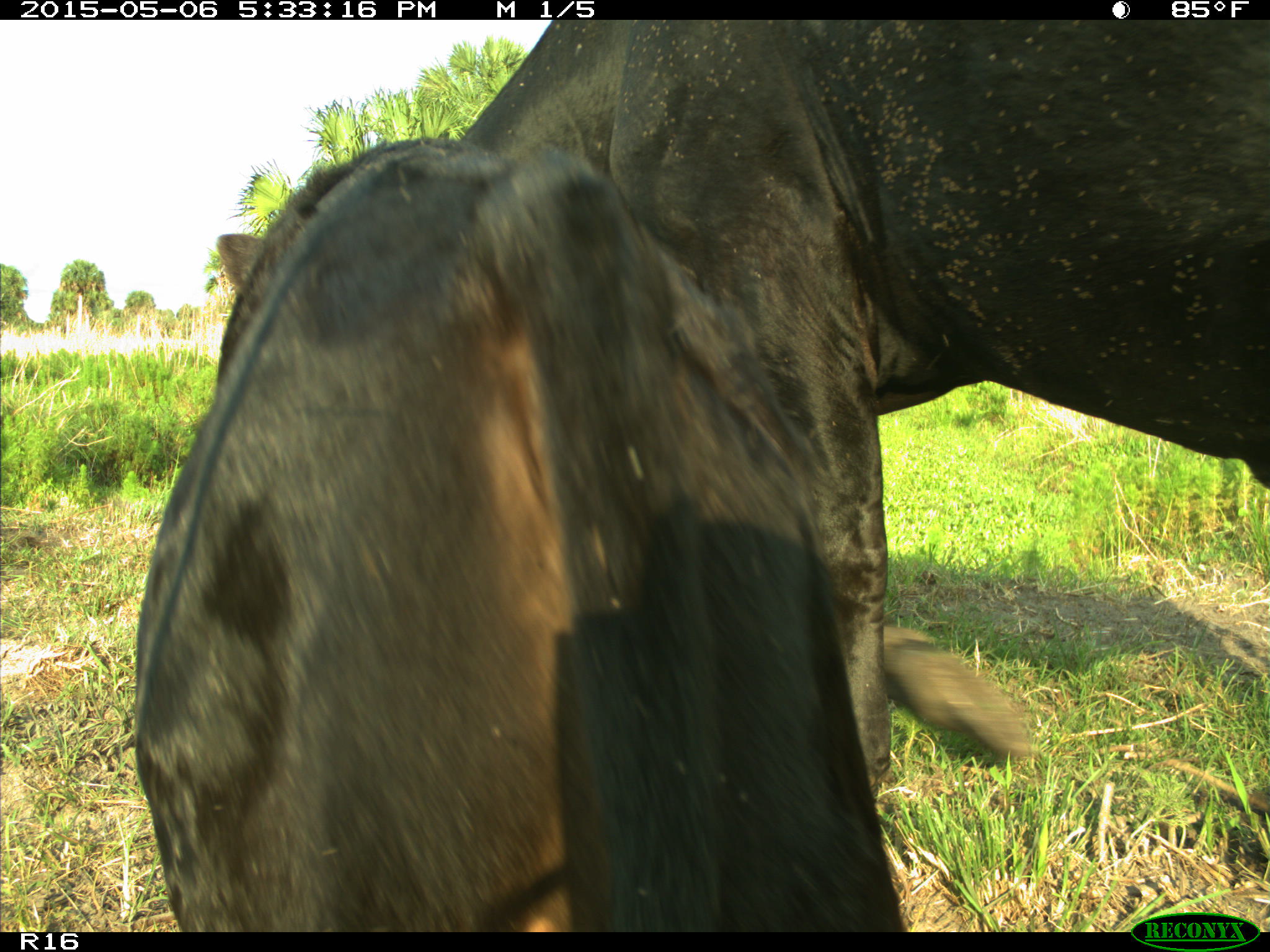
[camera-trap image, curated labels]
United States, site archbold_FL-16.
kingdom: Animalia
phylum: Chordata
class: Mammalia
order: Artiodactyla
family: Bovidae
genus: Bos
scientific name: Bos taurus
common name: domestic cow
Bos taurus (domestic cow).